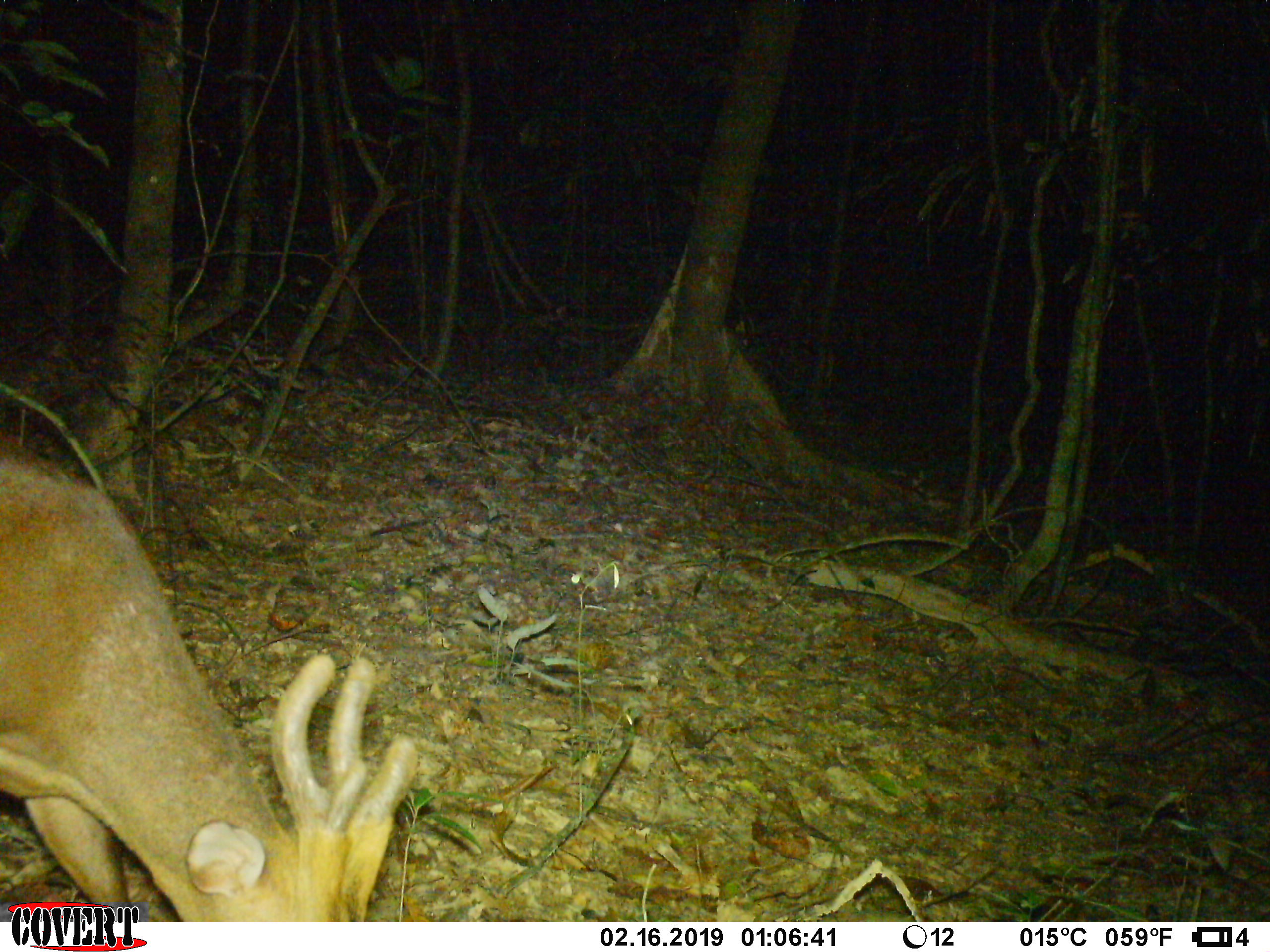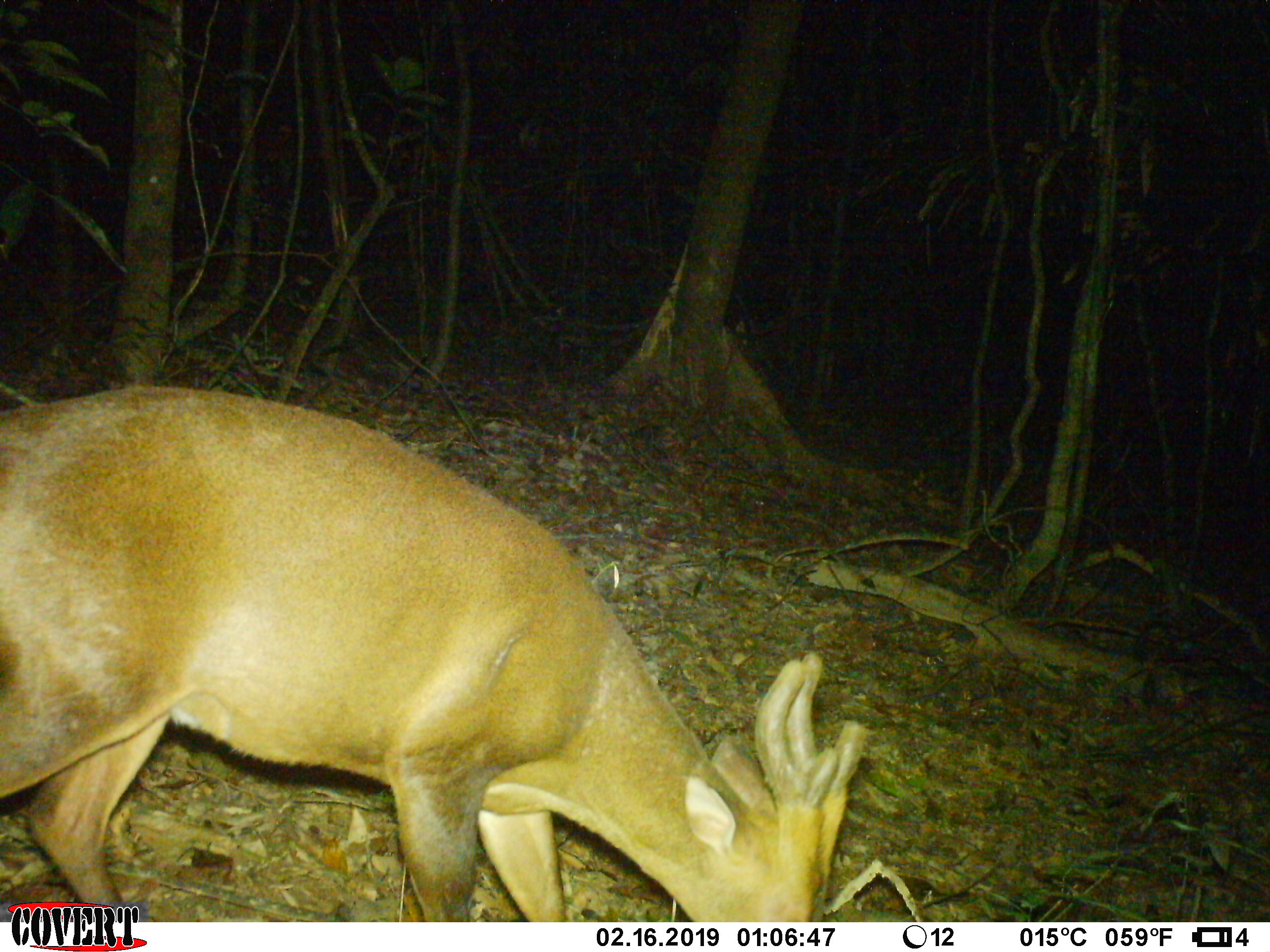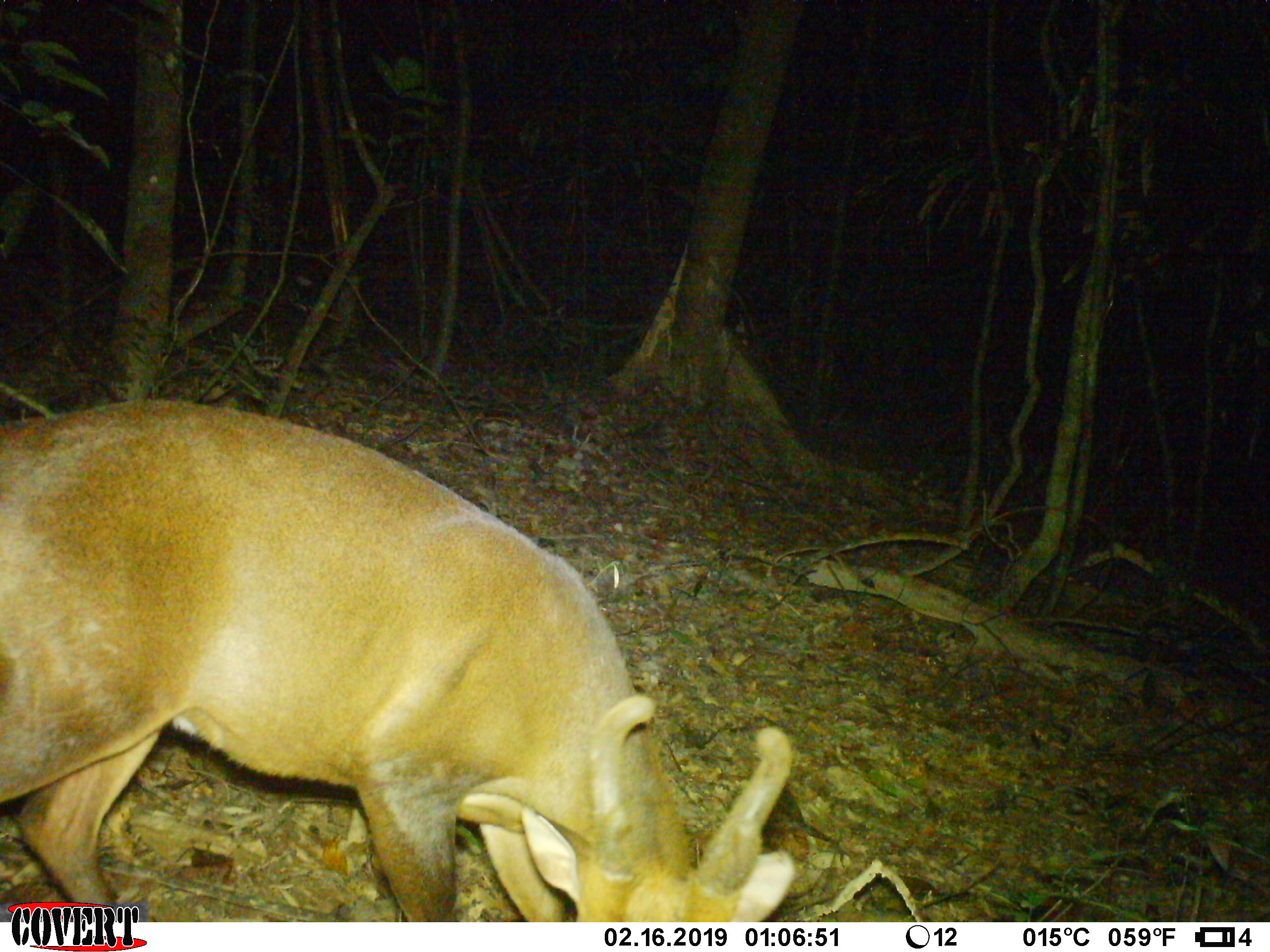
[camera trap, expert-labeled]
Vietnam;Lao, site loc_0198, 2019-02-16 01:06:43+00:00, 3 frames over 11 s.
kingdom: Animalia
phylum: Chordata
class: Mammalia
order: Artiodactyla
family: Cervidae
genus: Muntiacus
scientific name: Muntiacus vuquangensis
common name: large-antlered muntjac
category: large antlered muntjac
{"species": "large antlered muntjac (large-antlered muntjac) (Muntiacus vuquangensis)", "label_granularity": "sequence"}